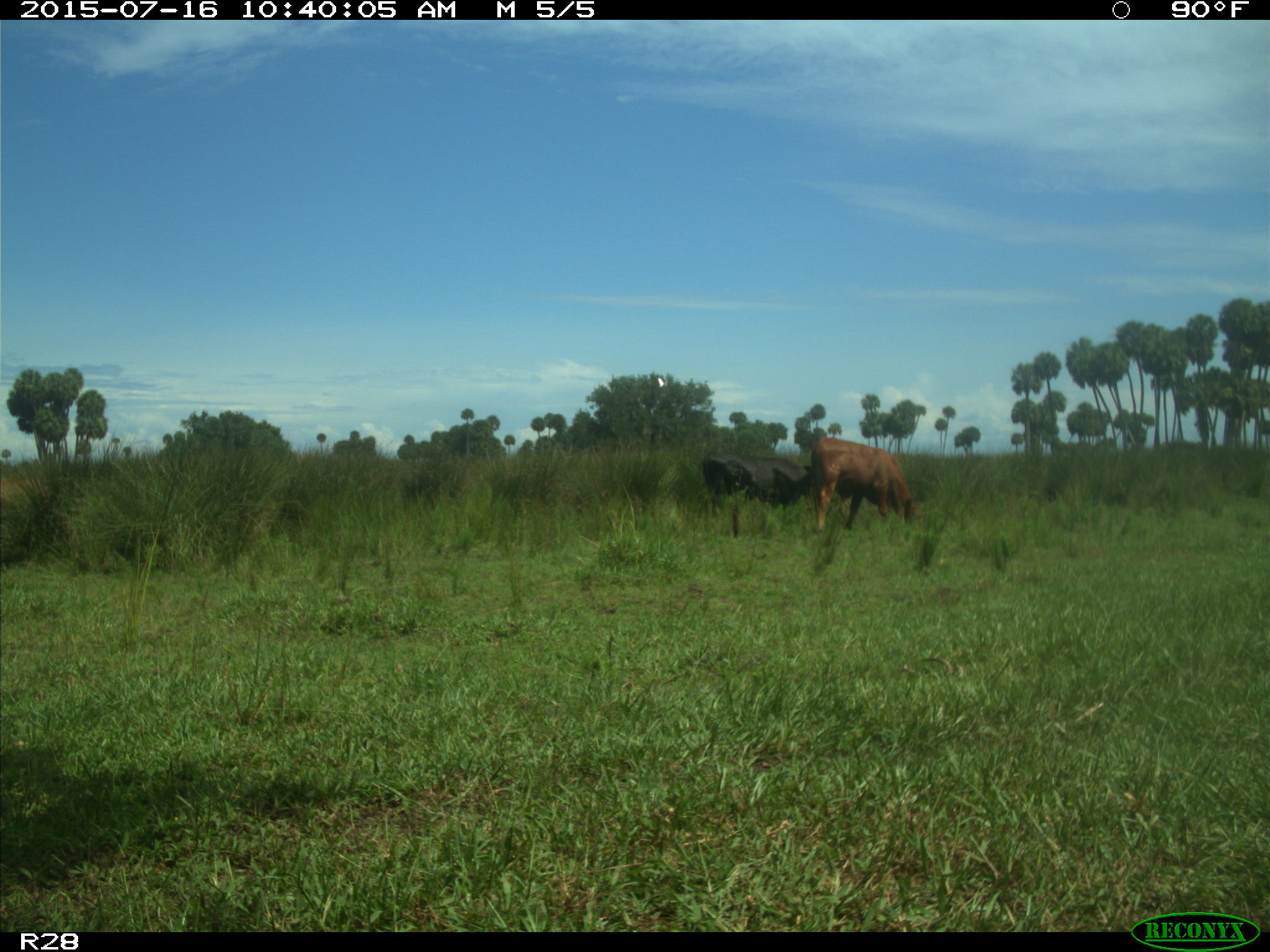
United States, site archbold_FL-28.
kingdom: Animalia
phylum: Chordata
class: Mammalia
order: Artiodactyla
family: Bovidae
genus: Bos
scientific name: Bos taurus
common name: domestic cow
Bos taurus (domestic cow).